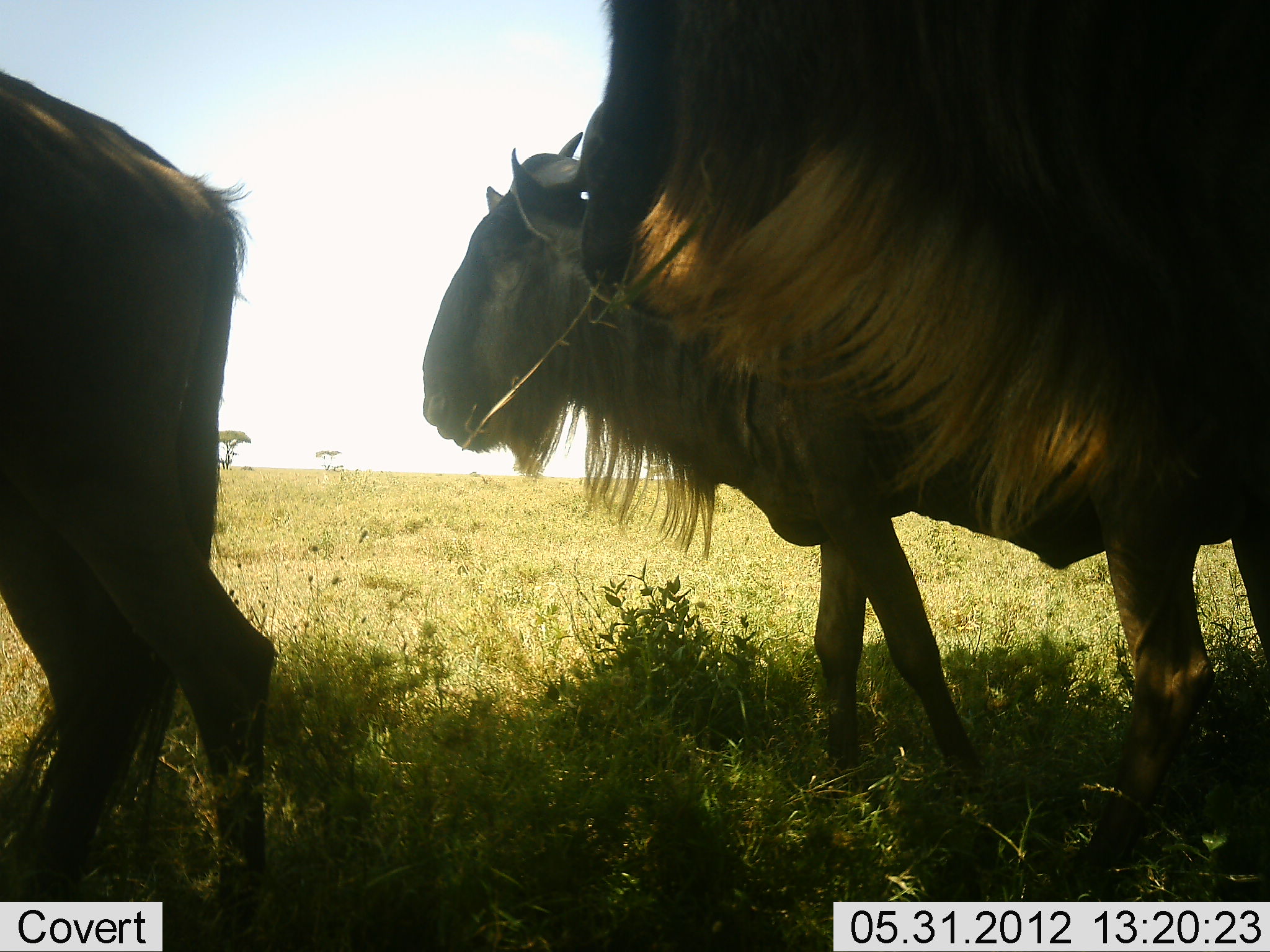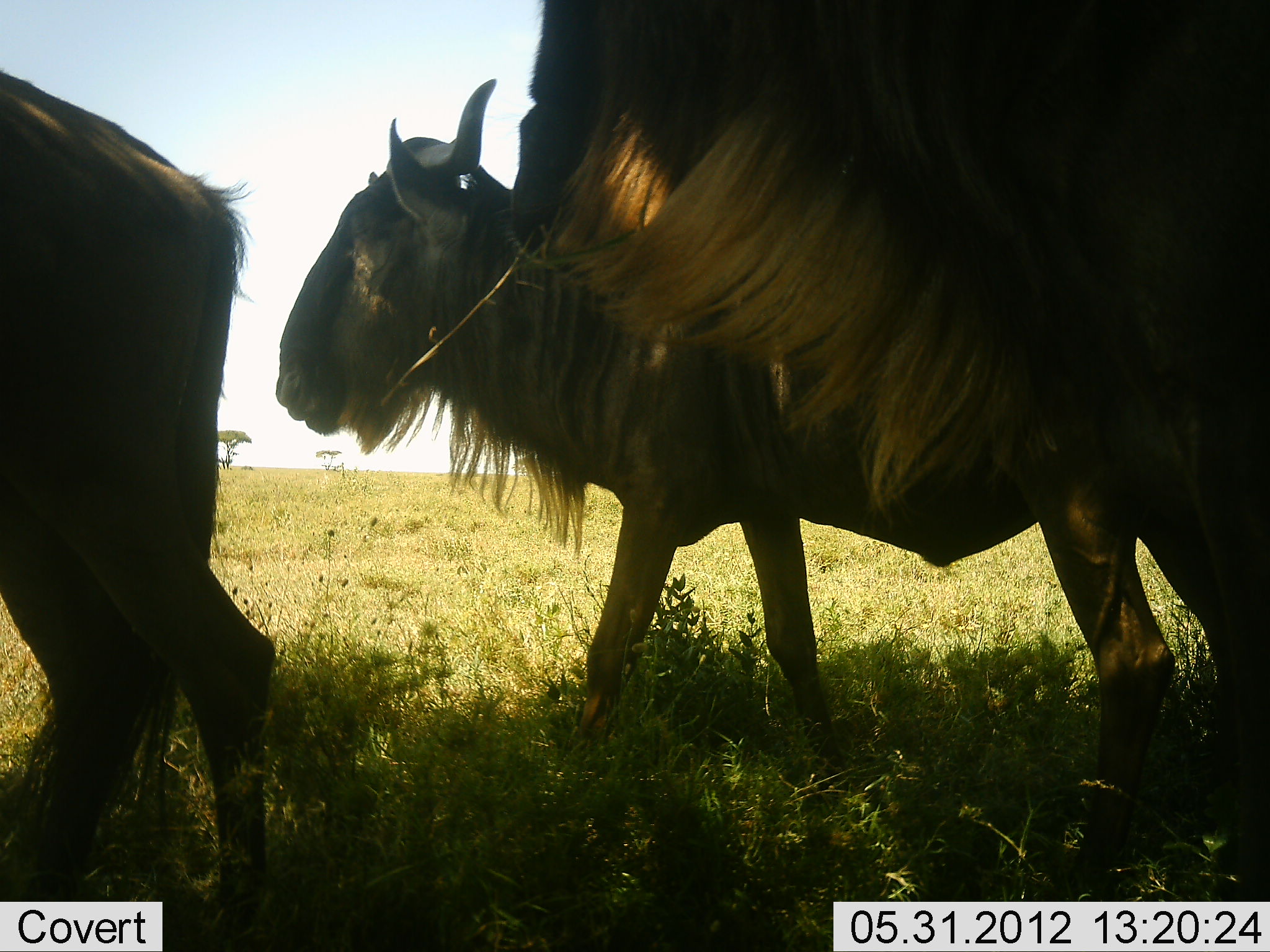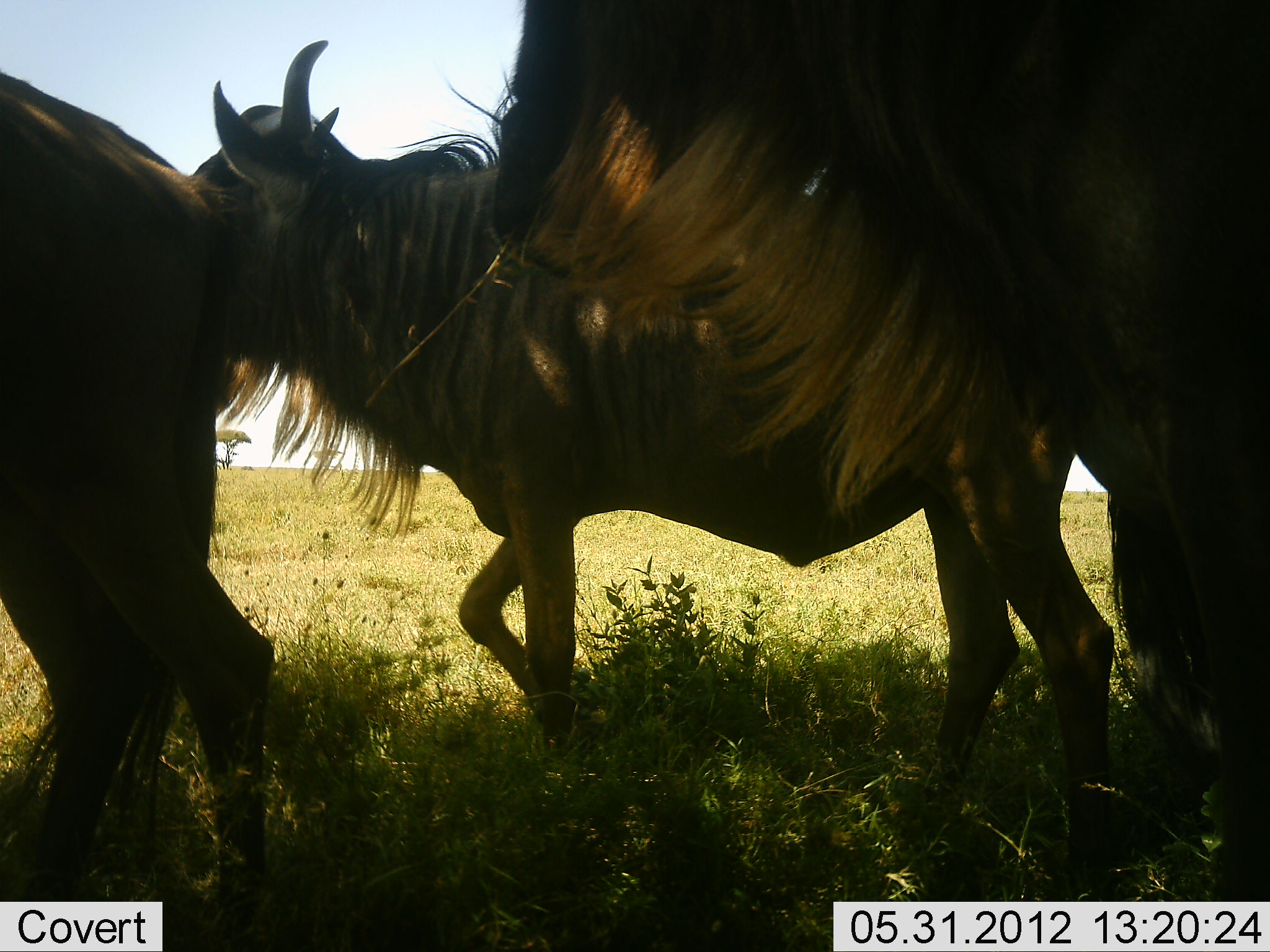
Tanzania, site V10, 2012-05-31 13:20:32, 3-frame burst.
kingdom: Animalia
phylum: Chordata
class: Mammalia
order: Artiodactyla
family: Bovidae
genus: Connochaetes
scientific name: Connochaetes taurinus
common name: blue wildebeest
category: wildebeest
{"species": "wildebeest (blue wildebeest) (Connochaetes taurinus)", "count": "3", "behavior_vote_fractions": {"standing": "50%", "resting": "0%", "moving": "90%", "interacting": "0%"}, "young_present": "0%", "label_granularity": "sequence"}